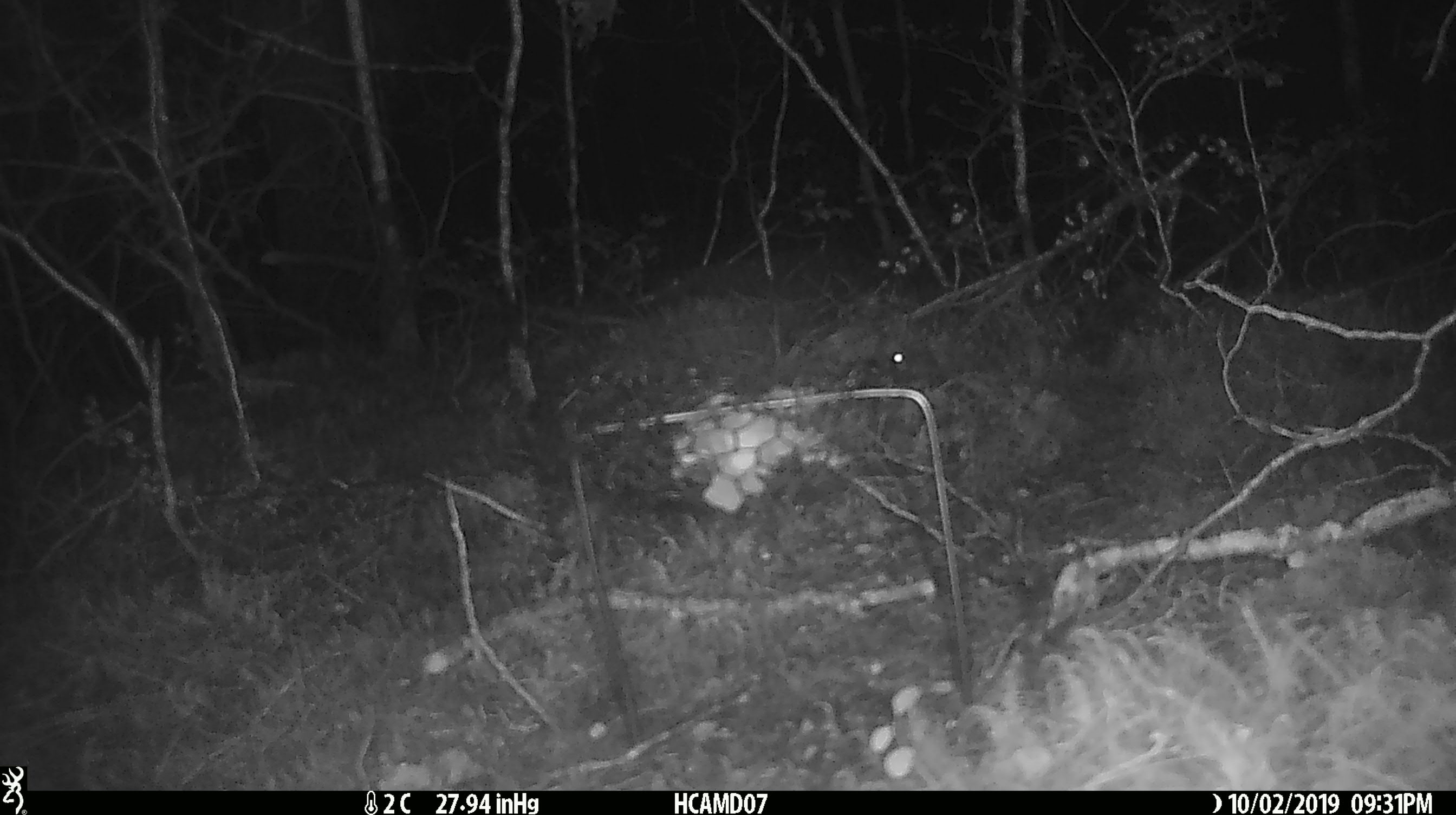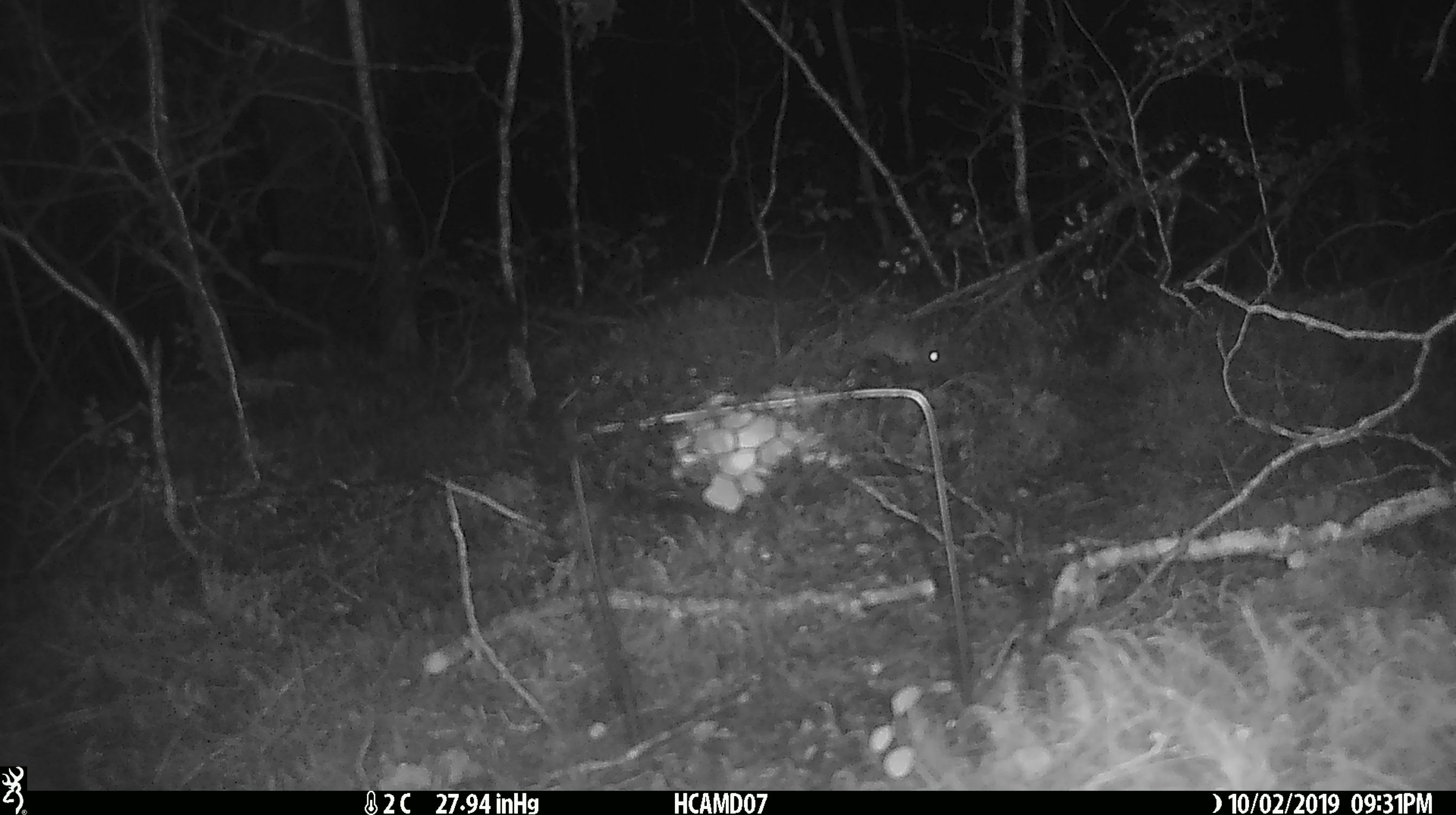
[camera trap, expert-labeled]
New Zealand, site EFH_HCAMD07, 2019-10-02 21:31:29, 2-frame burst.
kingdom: Animalia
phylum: Chordata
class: Mammalia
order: Rodentia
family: Muridae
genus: Mus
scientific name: Mus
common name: mouse